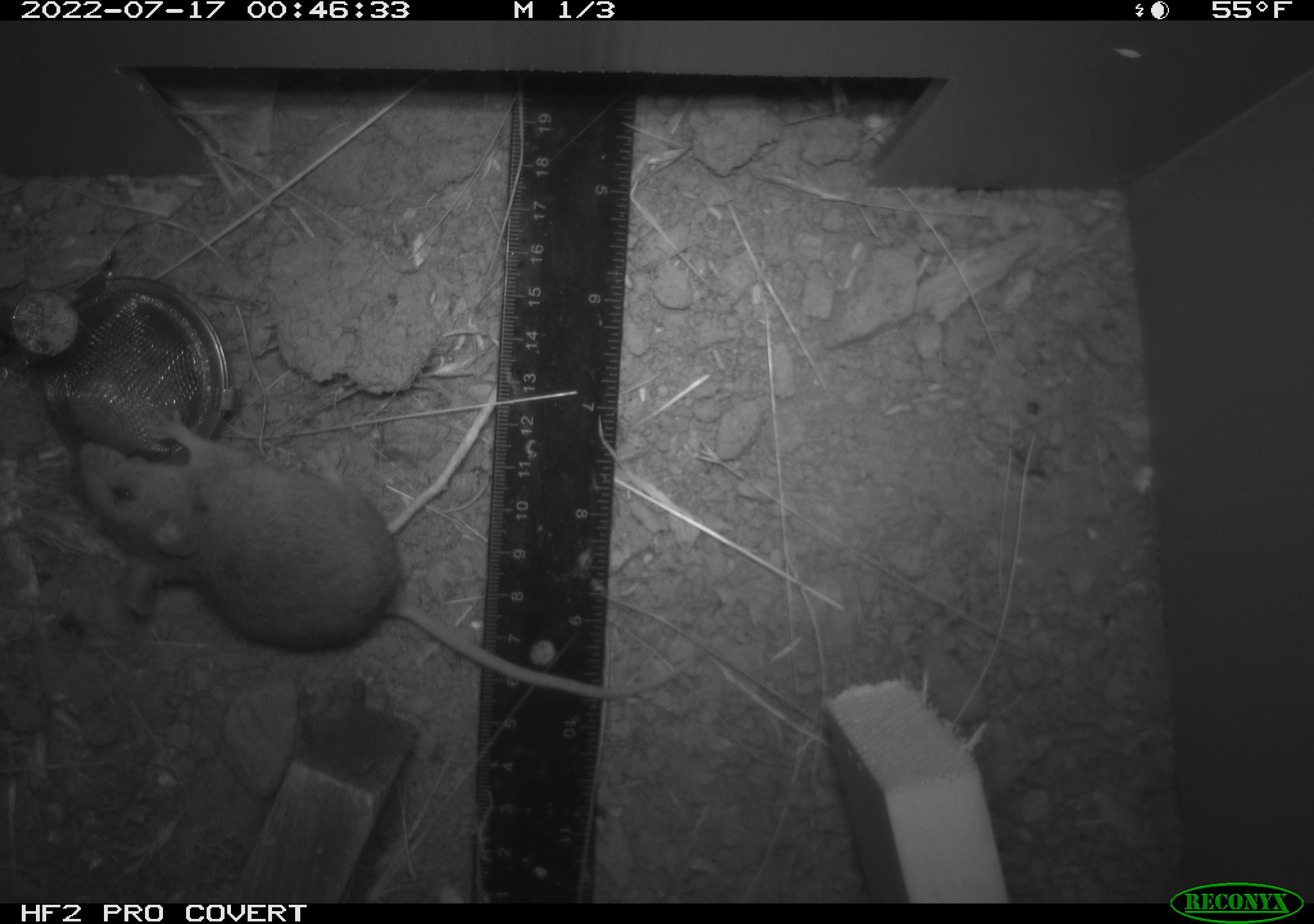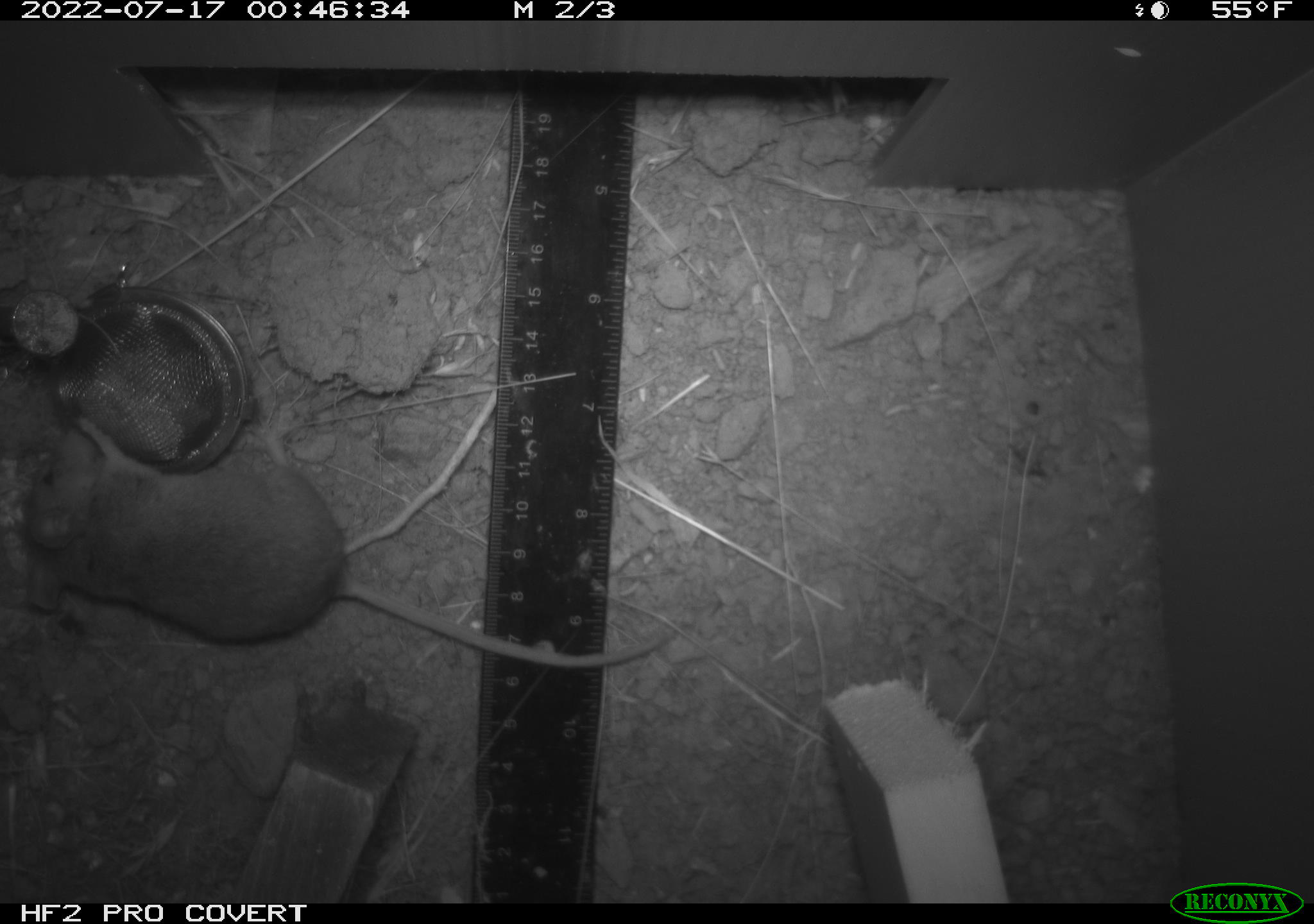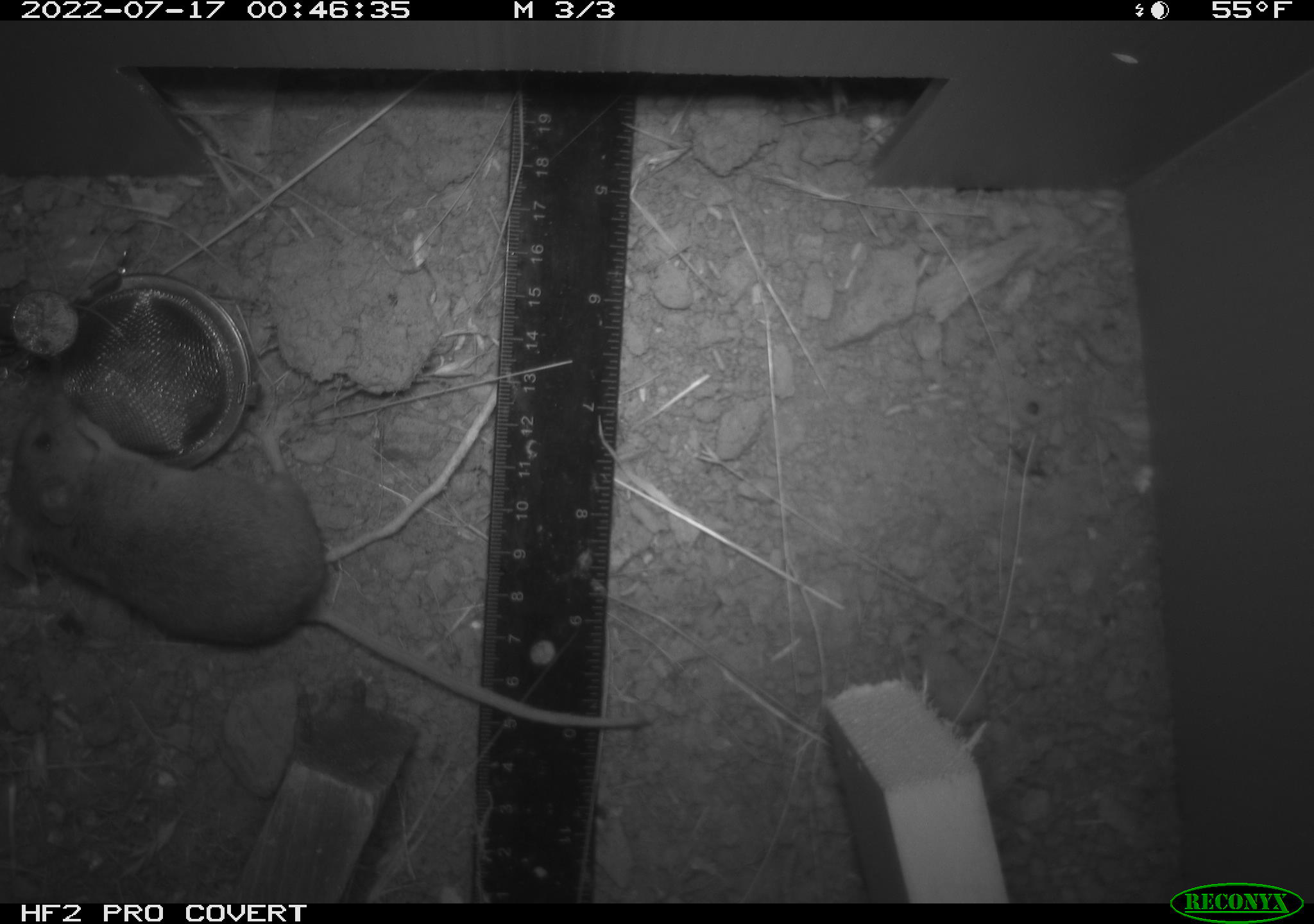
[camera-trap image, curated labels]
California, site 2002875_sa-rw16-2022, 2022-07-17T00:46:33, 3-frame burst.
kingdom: Animalia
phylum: Chordata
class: Mammalia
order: Rodentia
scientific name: Rodentia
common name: mouse species